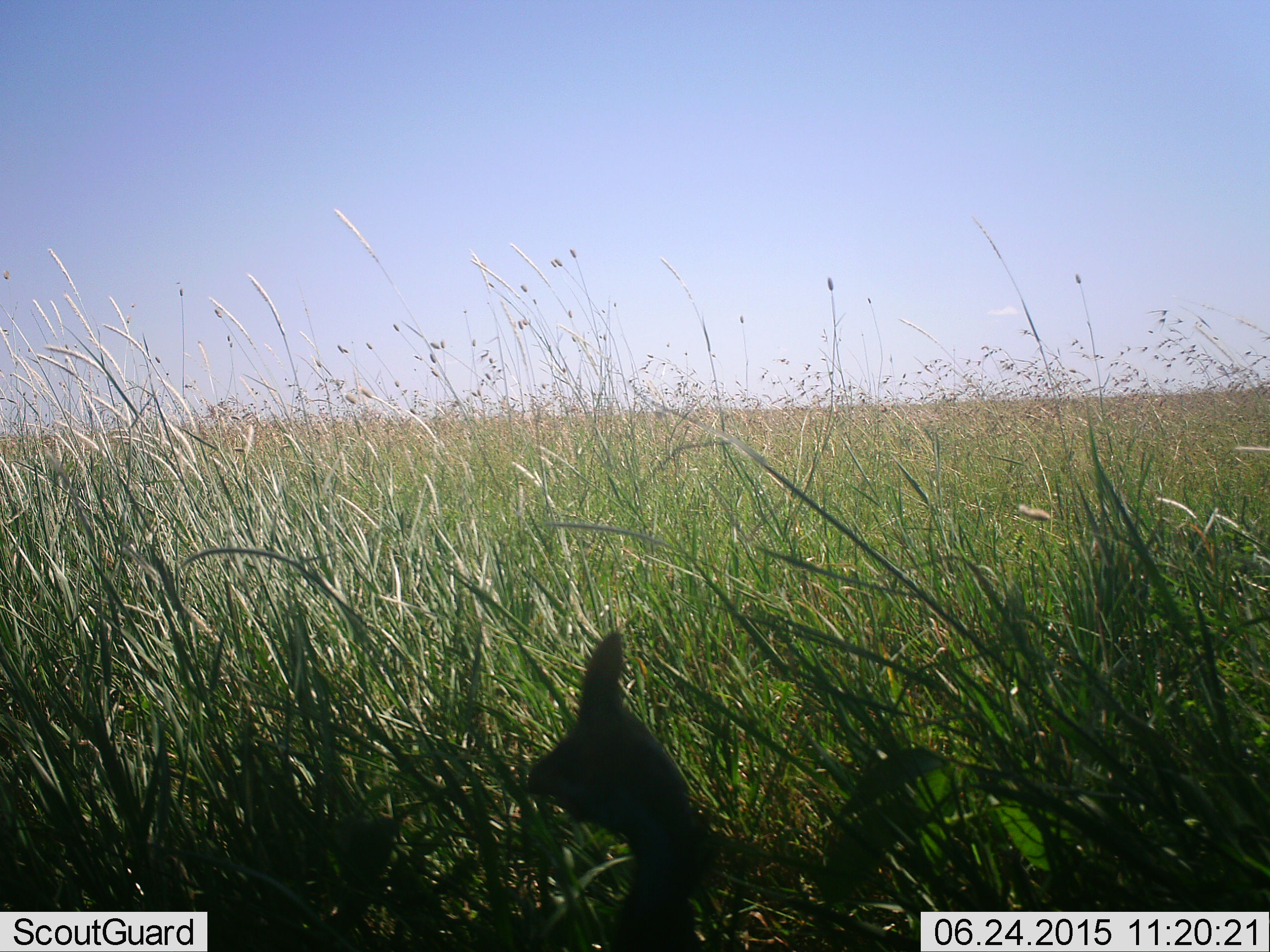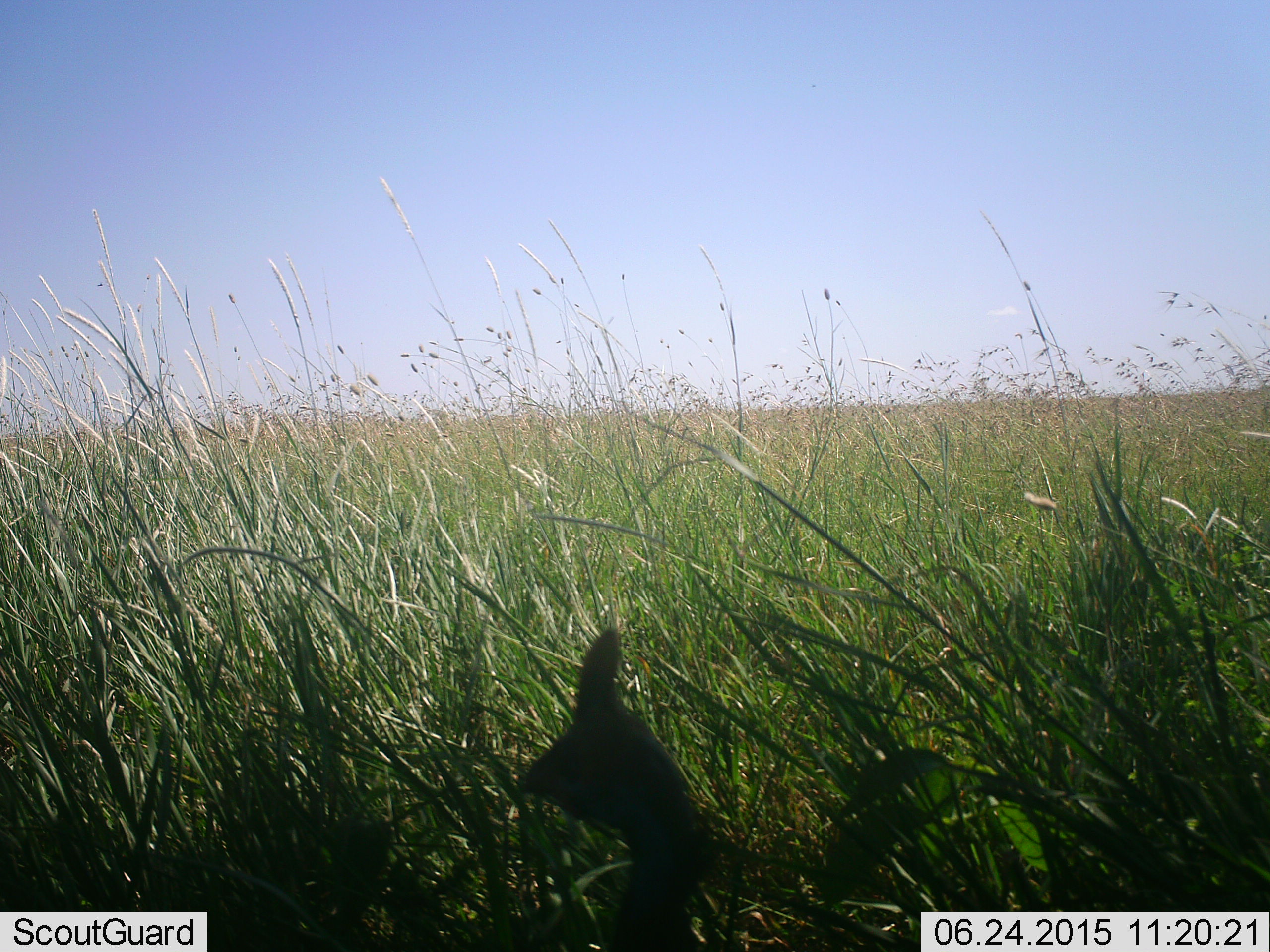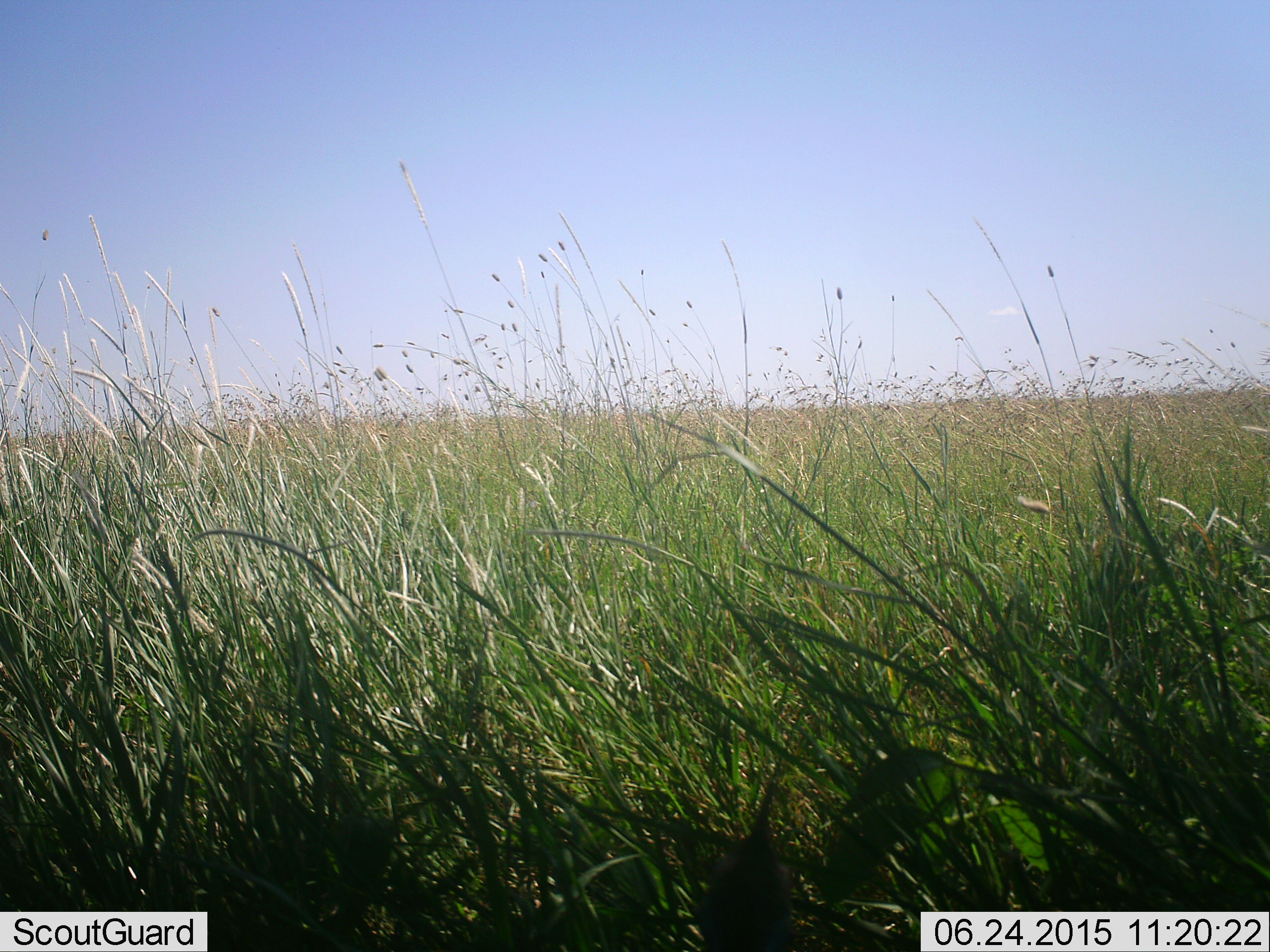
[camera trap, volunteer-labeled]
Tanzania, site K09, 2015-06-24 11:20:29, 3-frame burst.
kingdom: Animalia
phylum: Chordata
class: Aves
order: Galliformes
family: Numididae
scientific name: Numididae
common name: guinea fowl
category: guineafowl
Guineafowl (guinea fowl) (Numididae), count 1. Behavior (volunteer vote fractions): standing 80%, resting 0%, moving 30%, interacting 0%. Young present (vote fraction): 0%. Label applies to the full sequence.